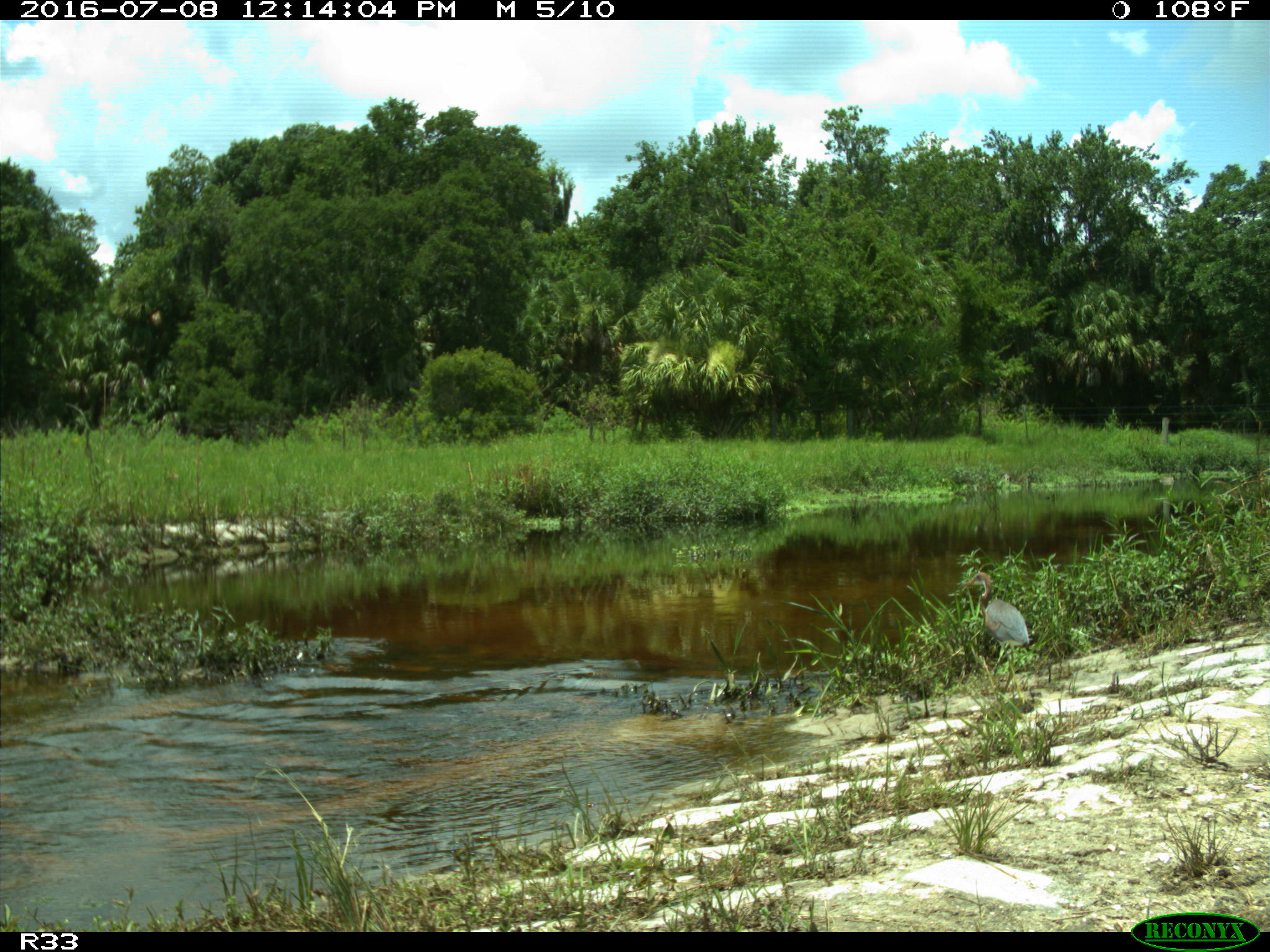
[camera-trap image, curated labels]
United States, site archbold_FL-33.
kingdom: Animalia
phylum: Chordata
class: Aves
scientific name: Aves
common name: birds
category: unidentified bird